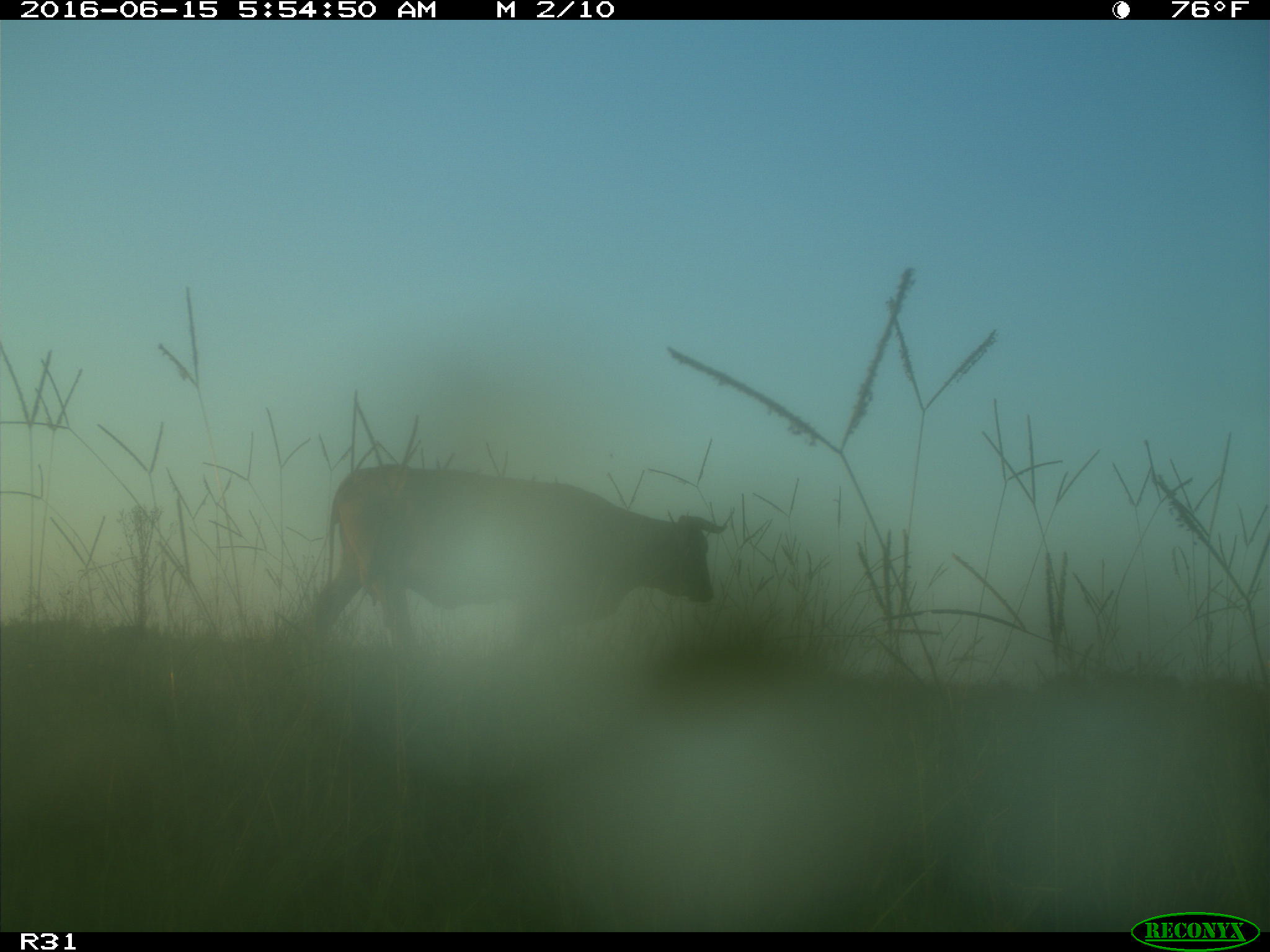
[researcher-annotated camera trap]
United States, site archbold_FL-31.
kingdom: Animalia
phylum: Chordata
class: Mammalia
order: Artiodactyla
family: Bovidae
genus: Bos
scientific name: Bos taurus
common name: domestic cow